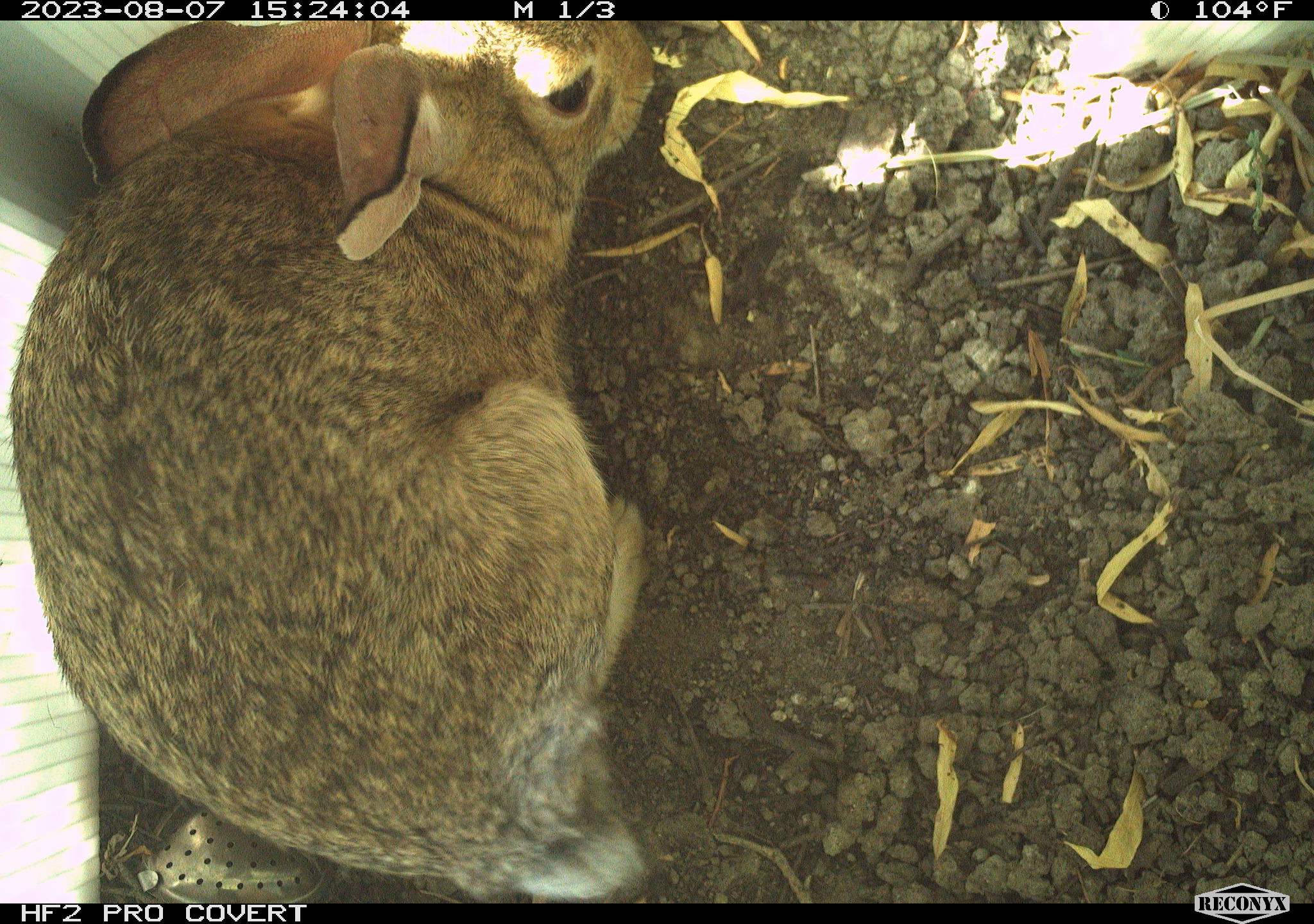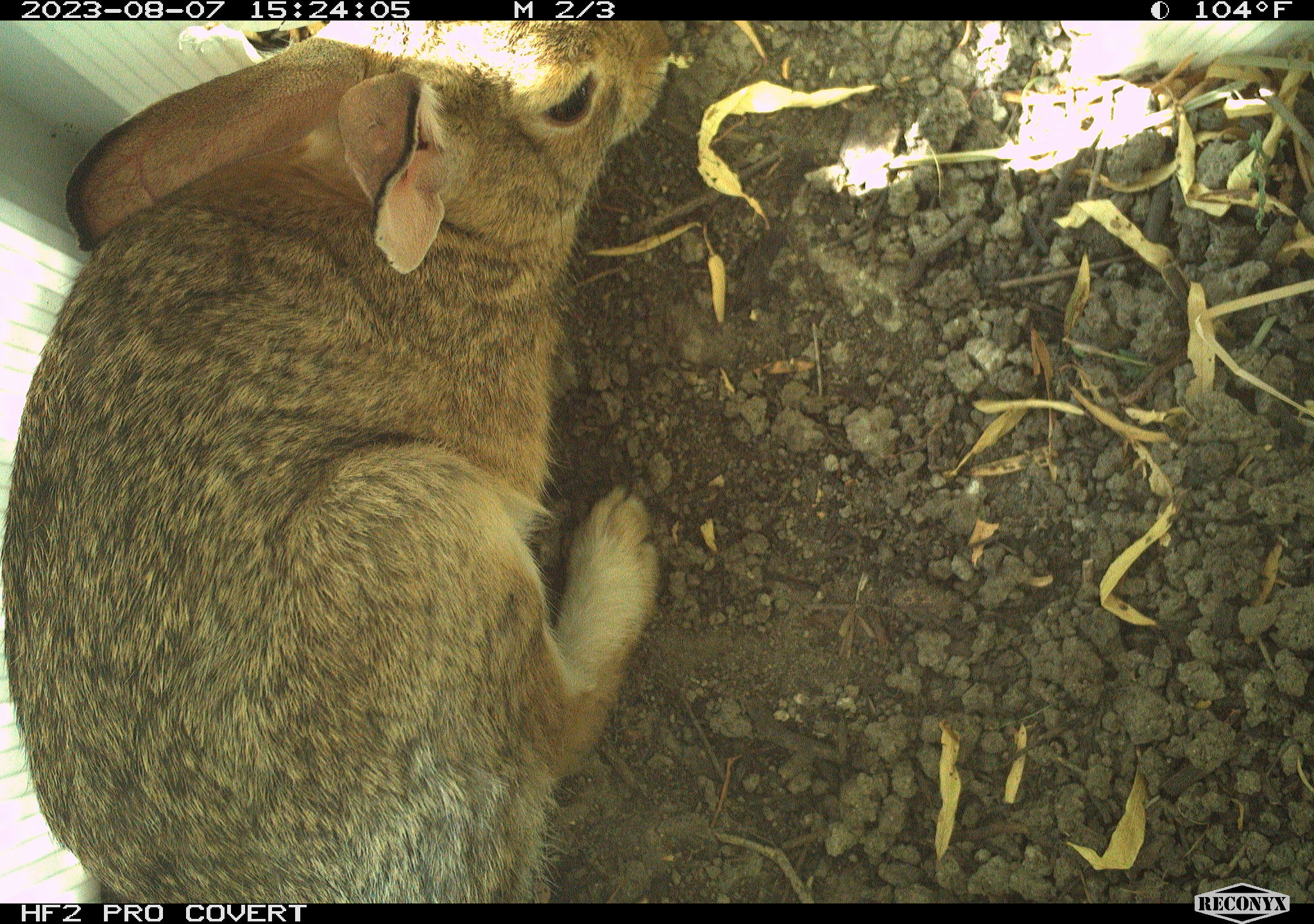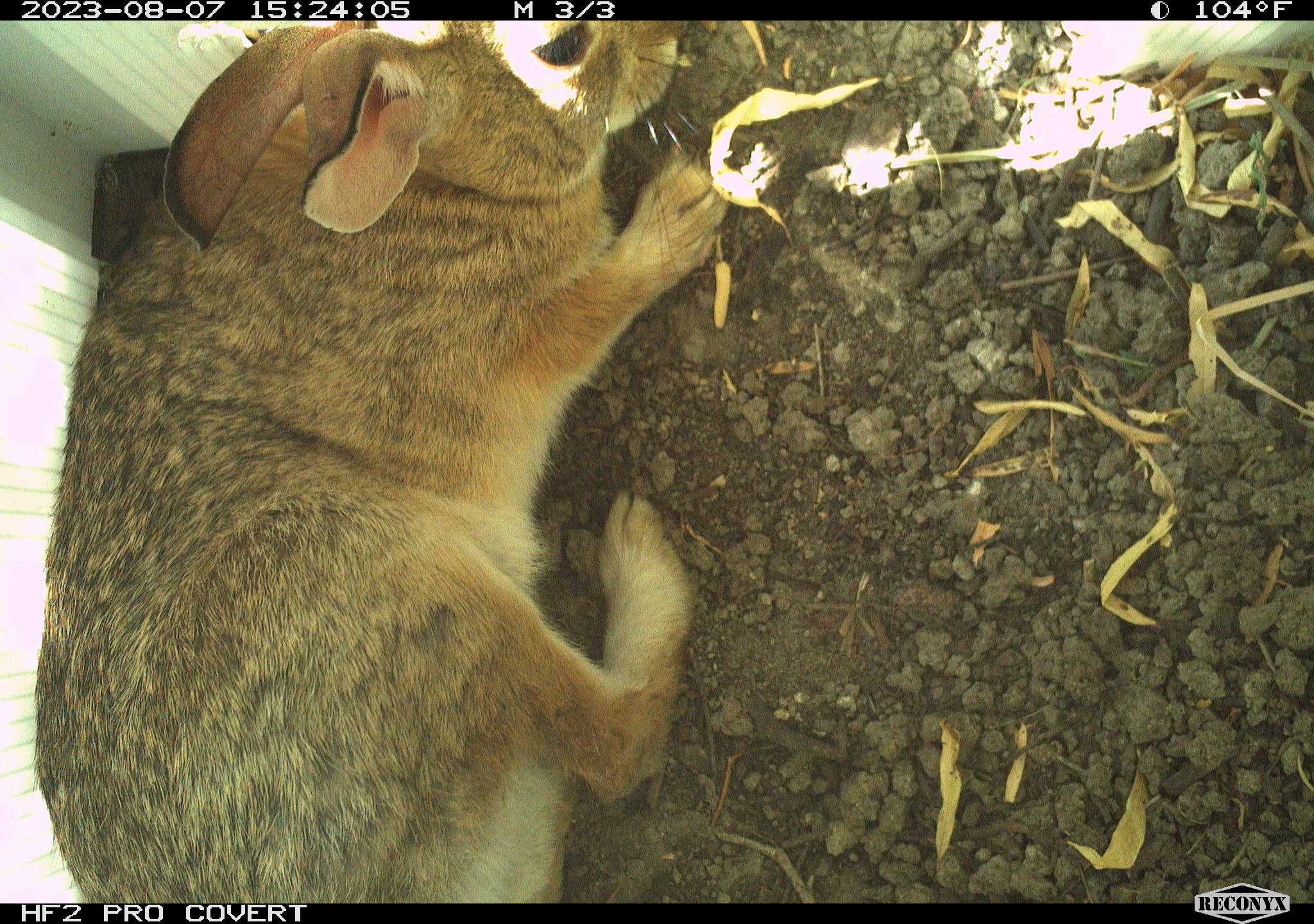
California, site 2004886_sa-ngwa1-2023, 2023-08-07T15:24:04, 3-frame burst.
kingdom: Animalia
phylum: Chordata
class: Mammalia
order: Lagomorpha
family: Leporidae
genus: Sylvilagus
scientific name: Sylvilagus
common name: cottontail rabbits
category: sylvilagus species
Sylvilagus species (cottontail rabbits) (Sylvilagus).